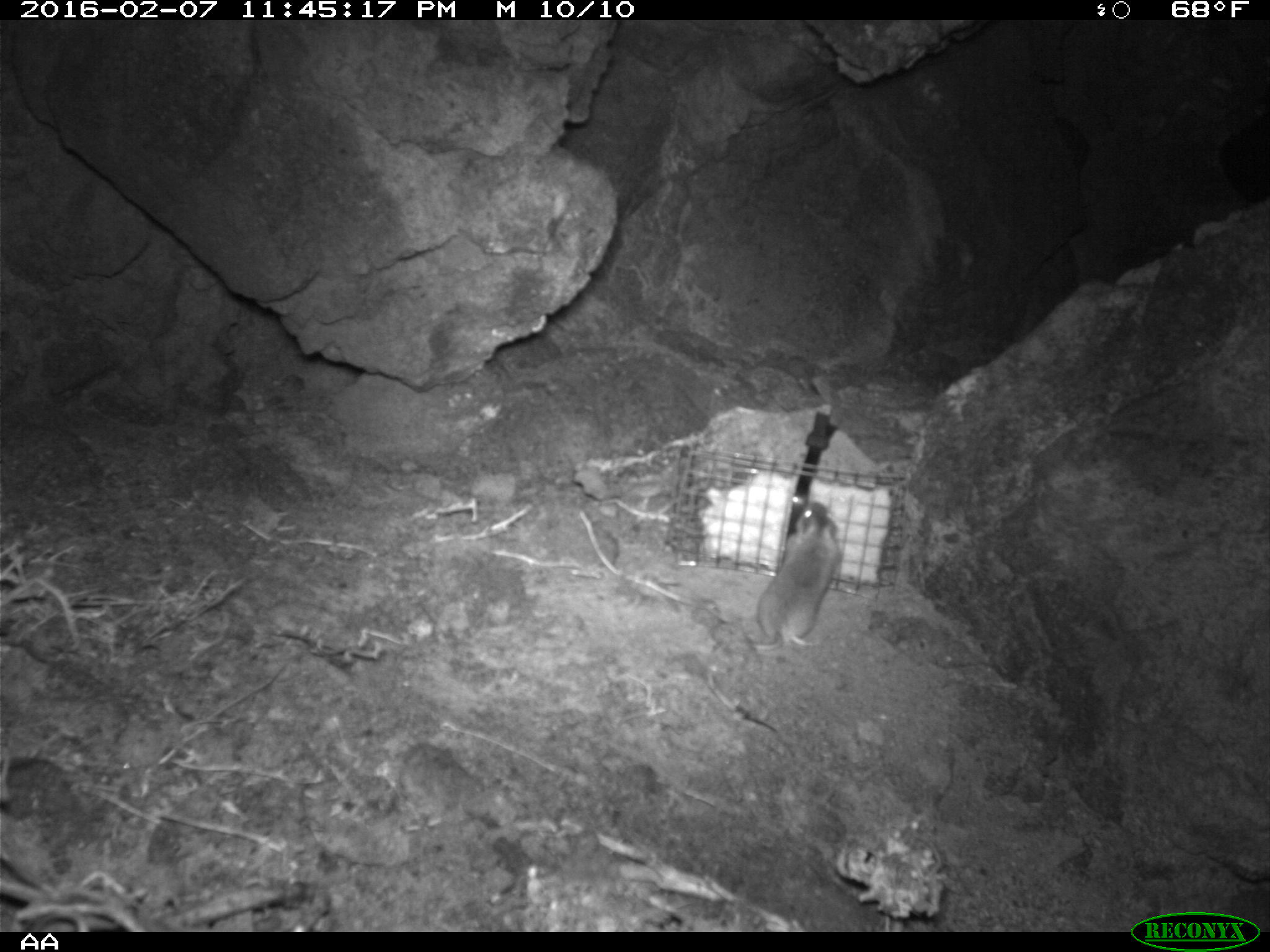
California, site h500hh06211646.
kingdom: Animalia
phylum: Chordata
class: Mammalia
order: Rodentia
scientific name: Rodentia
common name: rodent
Rodent (Rodentia).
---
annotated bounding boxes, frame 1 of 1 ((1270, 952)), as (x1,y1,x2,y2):
rodent: (703,501,841,712)